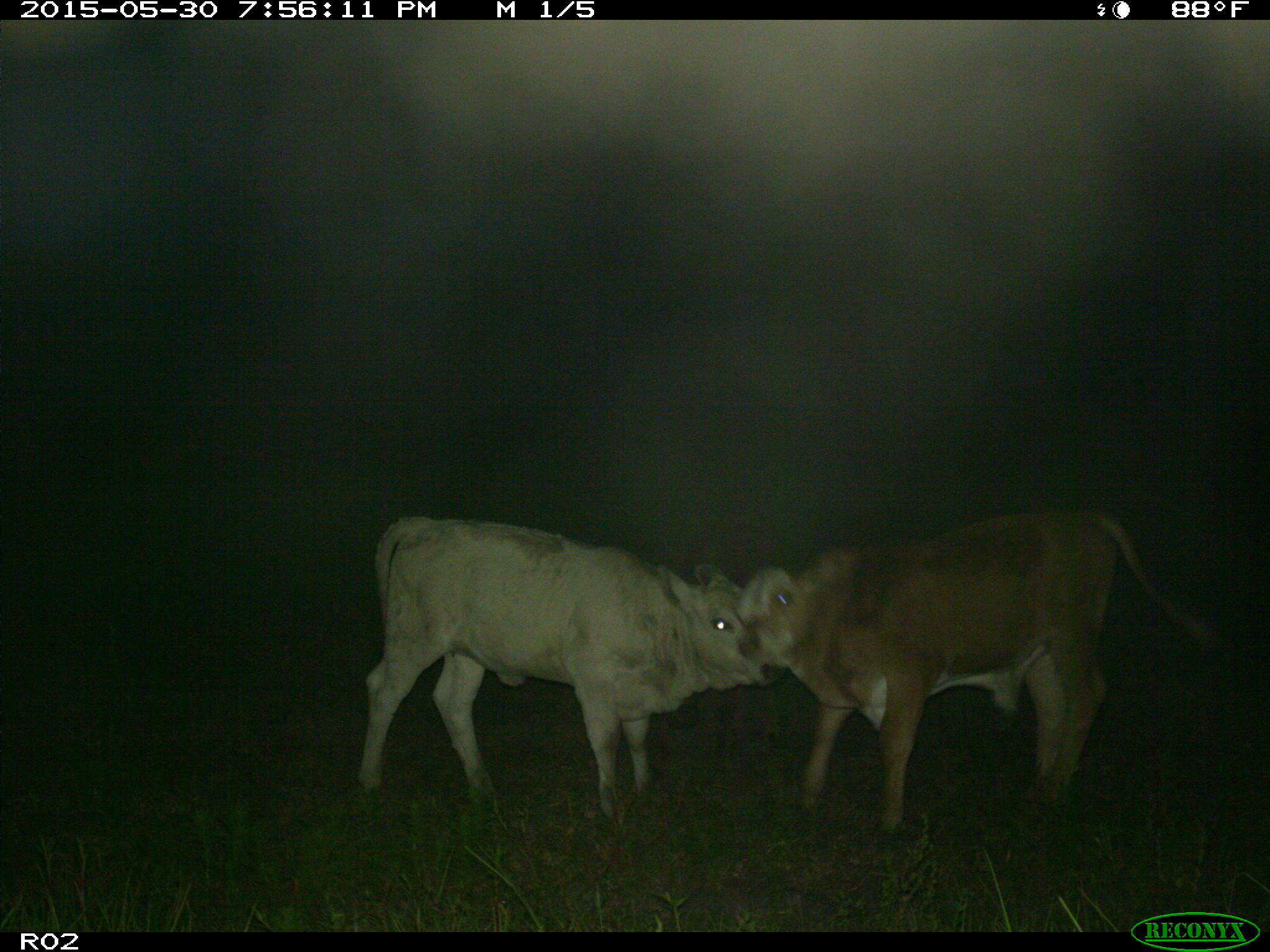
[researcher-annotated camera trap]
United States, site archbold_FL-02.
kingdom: Animalia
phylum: Chordata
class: Mammalia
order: Artiodactyla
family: Bovidae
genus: Bos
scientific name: Bos taurus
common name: domestic cow